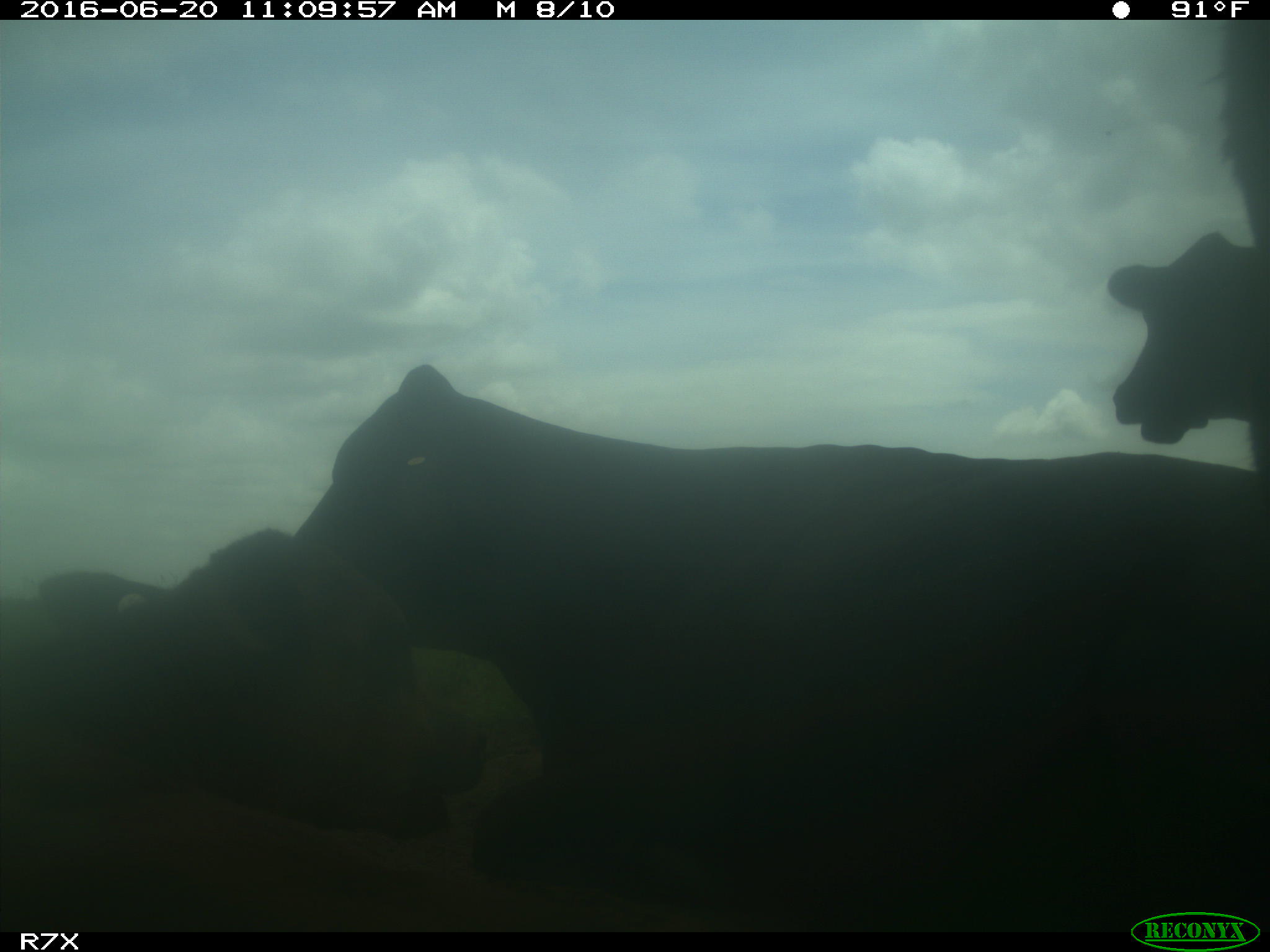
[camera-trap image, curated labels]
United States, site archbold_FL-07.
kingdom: Animalia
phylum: Chordata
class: Mammalia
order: Artiodactyla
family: Bovidae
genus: Bos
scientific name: Bos taurus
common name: domestic cow